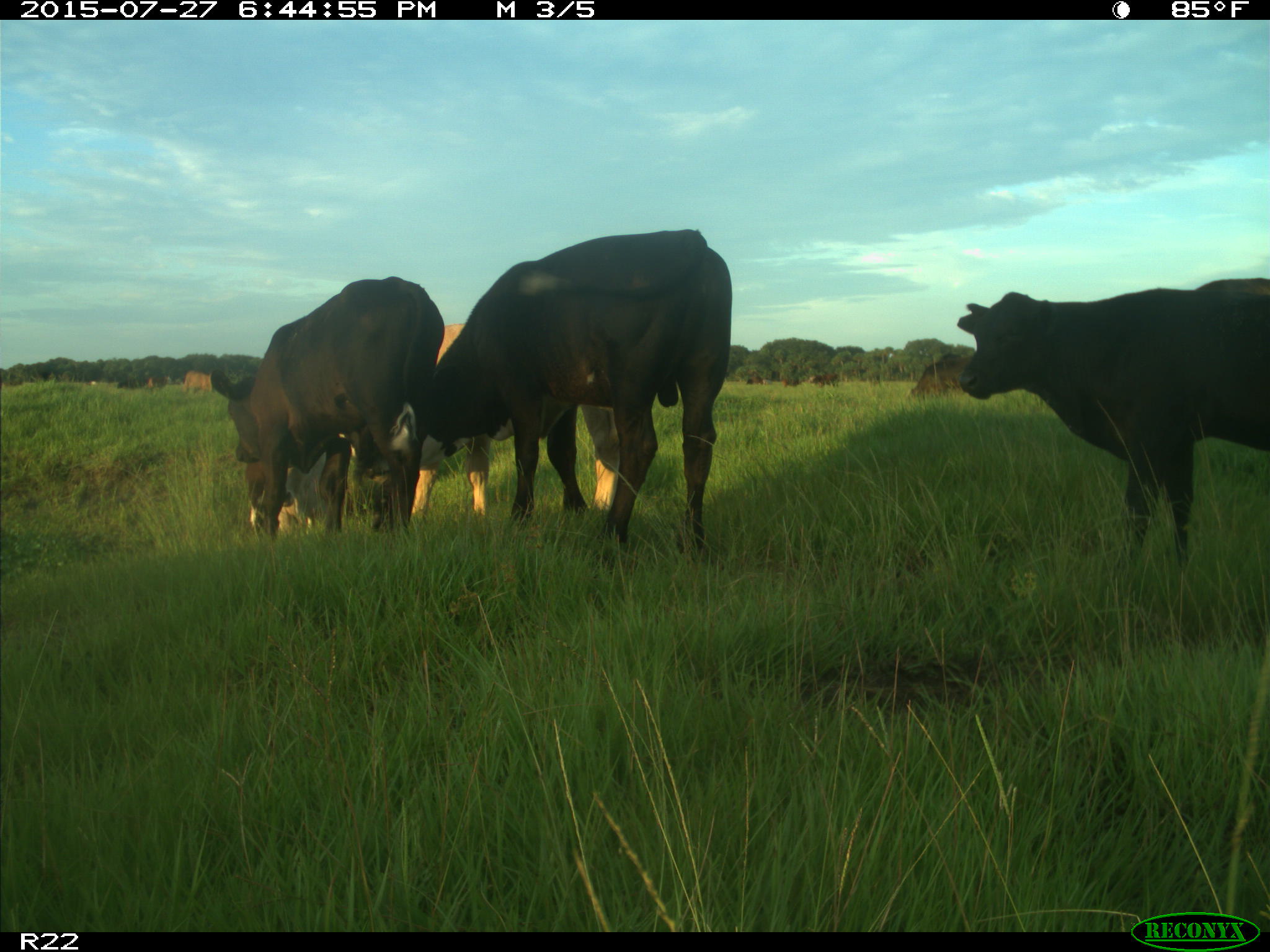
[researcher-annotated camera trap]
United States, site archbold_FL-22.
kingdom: Animalia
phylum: Chordata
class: Mammalia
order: Artiodactyla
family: Bovidae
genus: Bos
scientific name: Bos taurus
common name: domestic cow